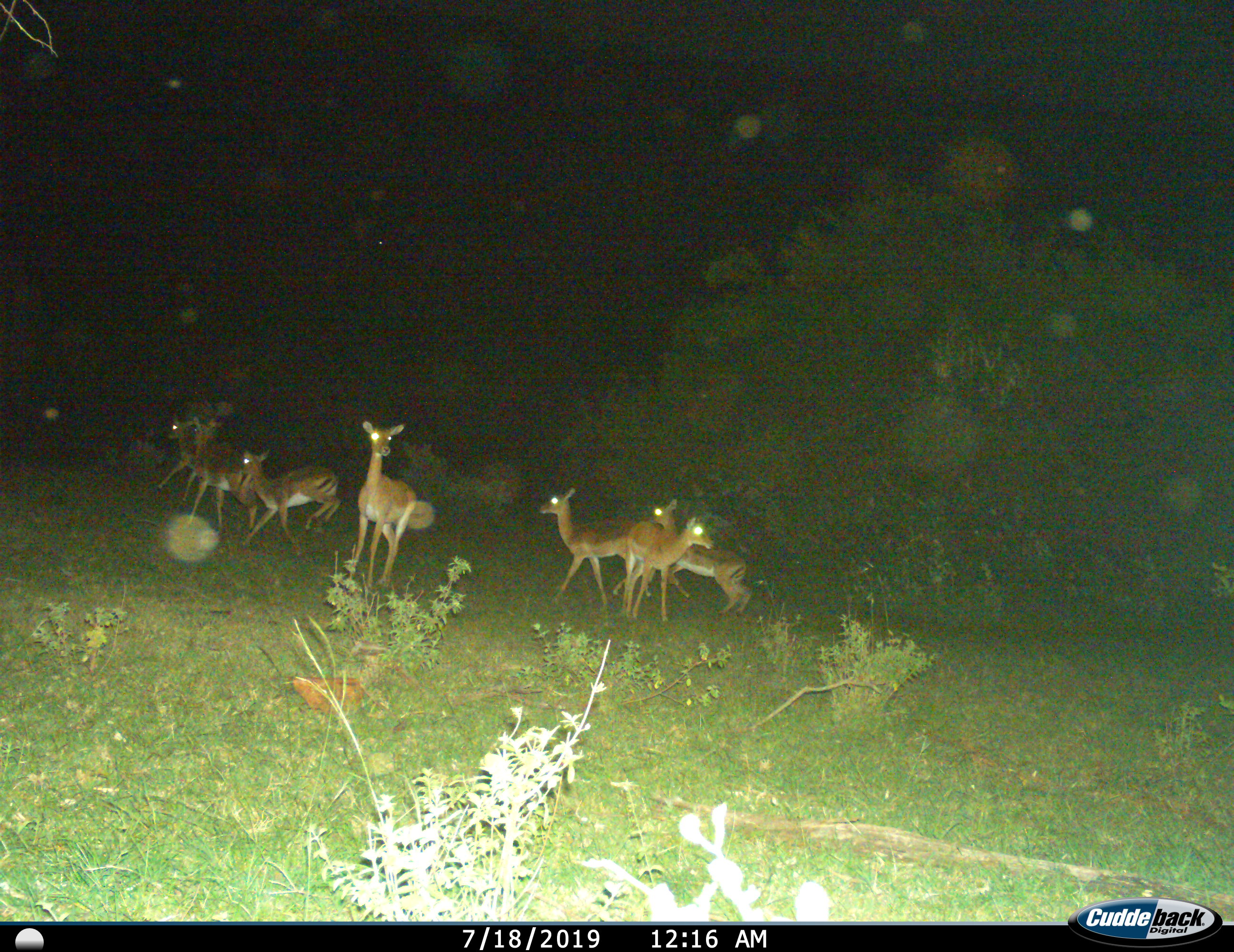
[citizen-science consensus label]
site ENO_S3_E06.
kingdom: Animalia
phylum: Chordata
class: Mammalia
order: Artiodactyla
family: Bovidae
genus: Aepyceros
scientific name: Aepyceros melampus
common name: impala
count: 7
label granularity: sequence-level